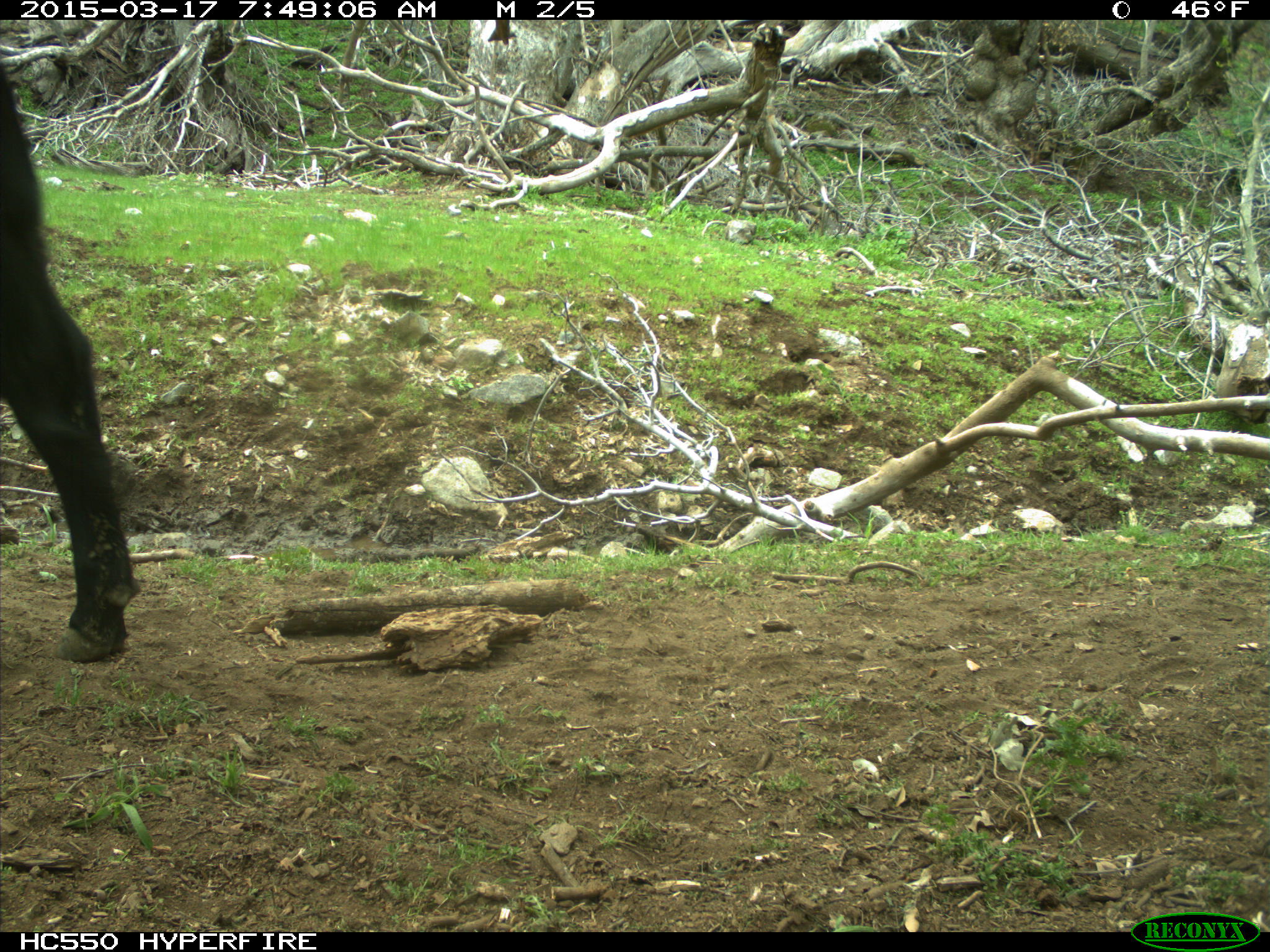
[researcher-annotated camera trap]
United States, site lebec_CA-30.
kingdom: Animalia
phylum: Chordata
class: Mammalia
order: Artiodactyla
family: Bovidae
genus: Bos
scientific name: Bos taurus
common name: domestic cow